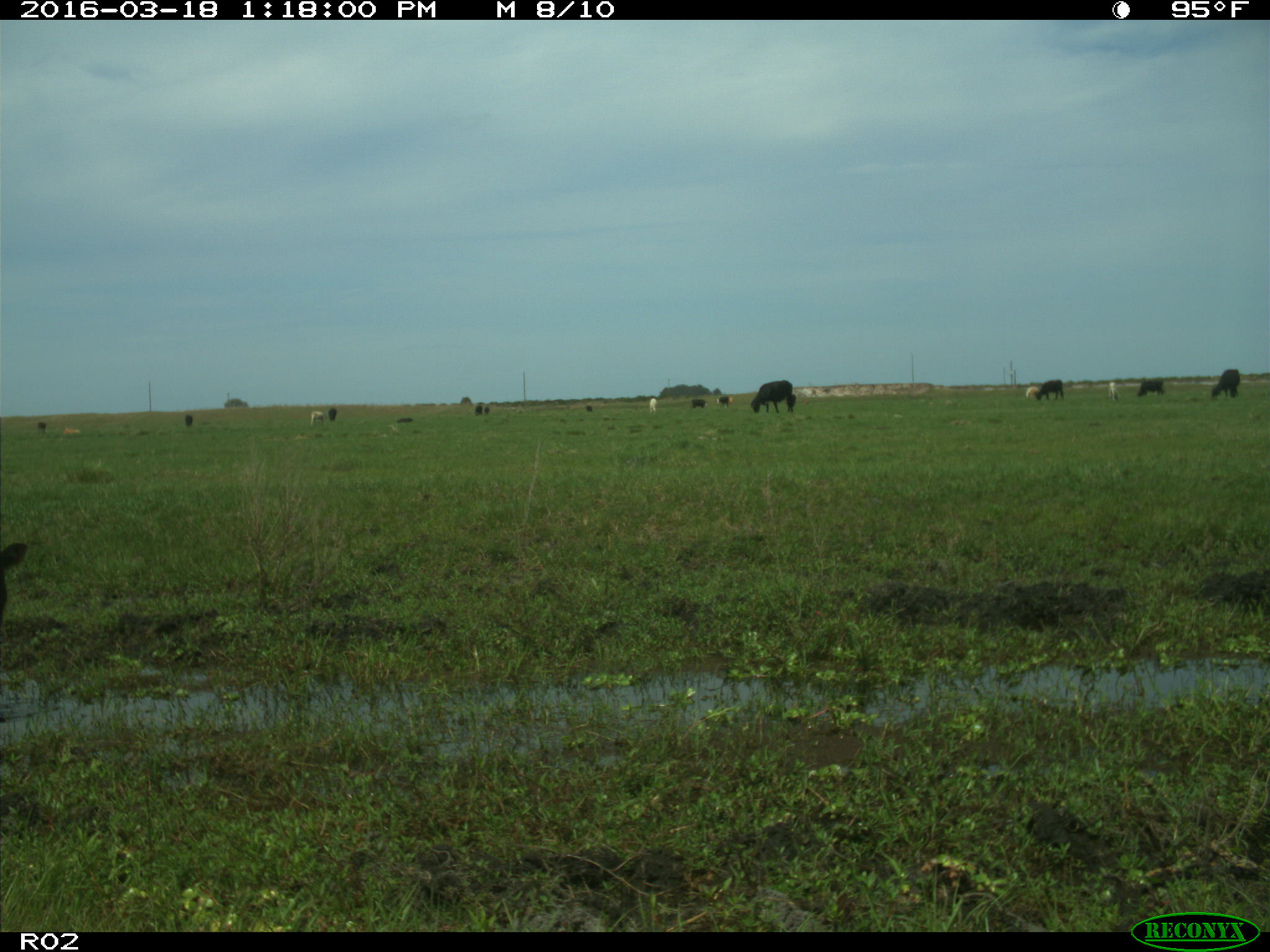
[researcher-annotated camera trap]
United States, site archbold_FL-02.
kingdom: Animalia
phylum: Chordata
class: Mammalia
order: Artiodactyla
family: Bovidae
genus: Bos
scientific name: Bos taurus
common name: domestic cow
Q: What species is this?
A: Bos taurus (domestic cow).